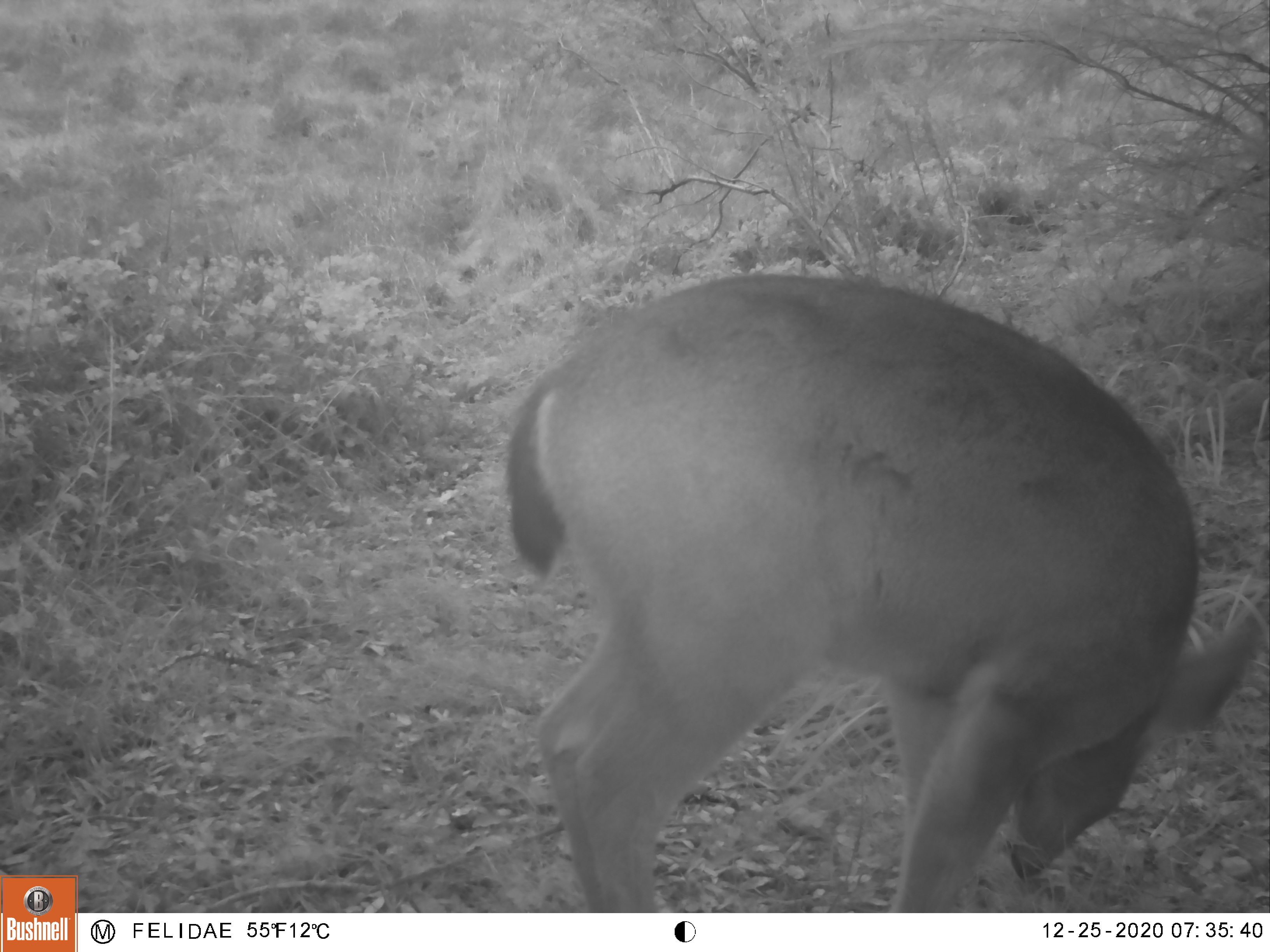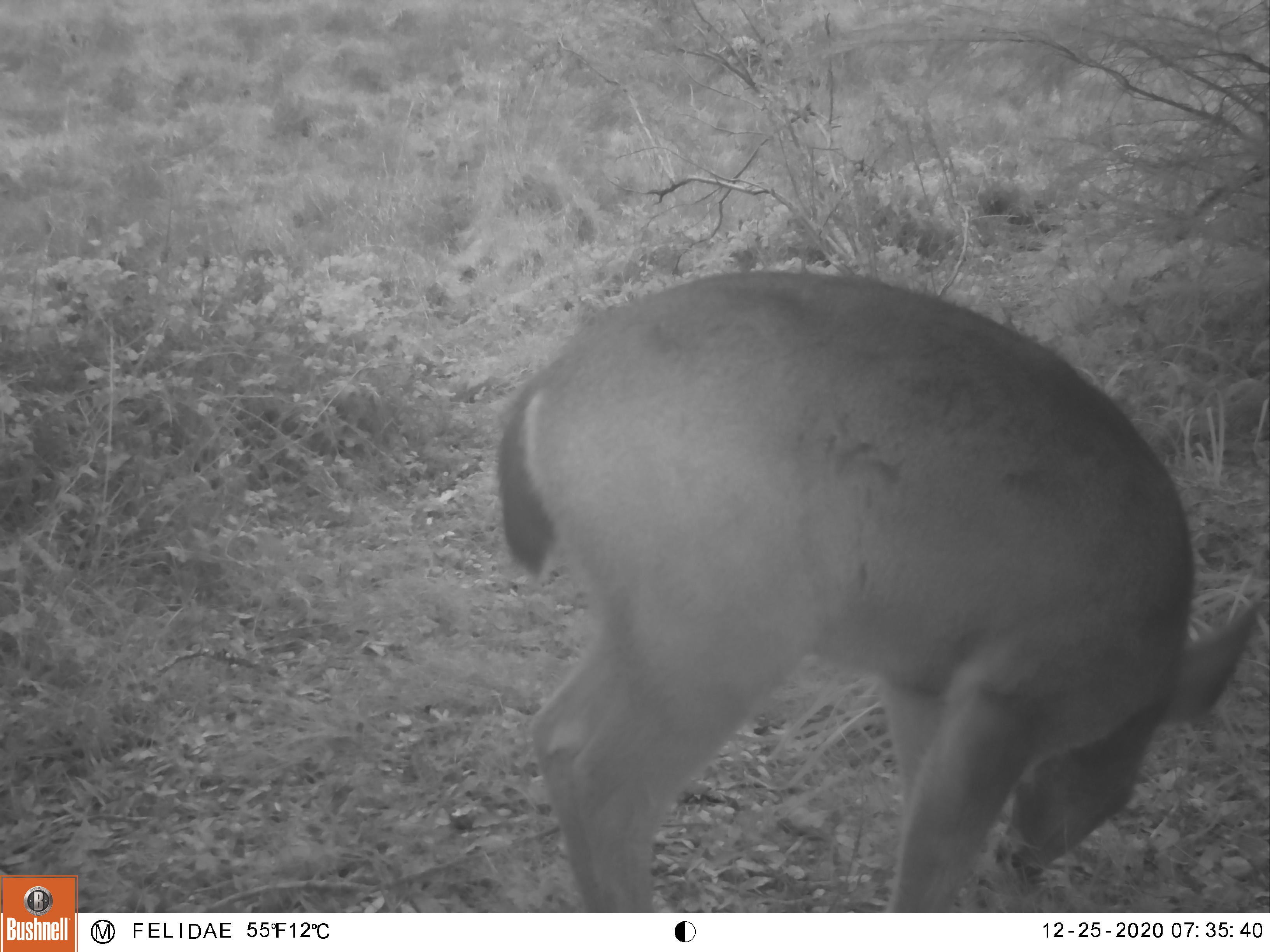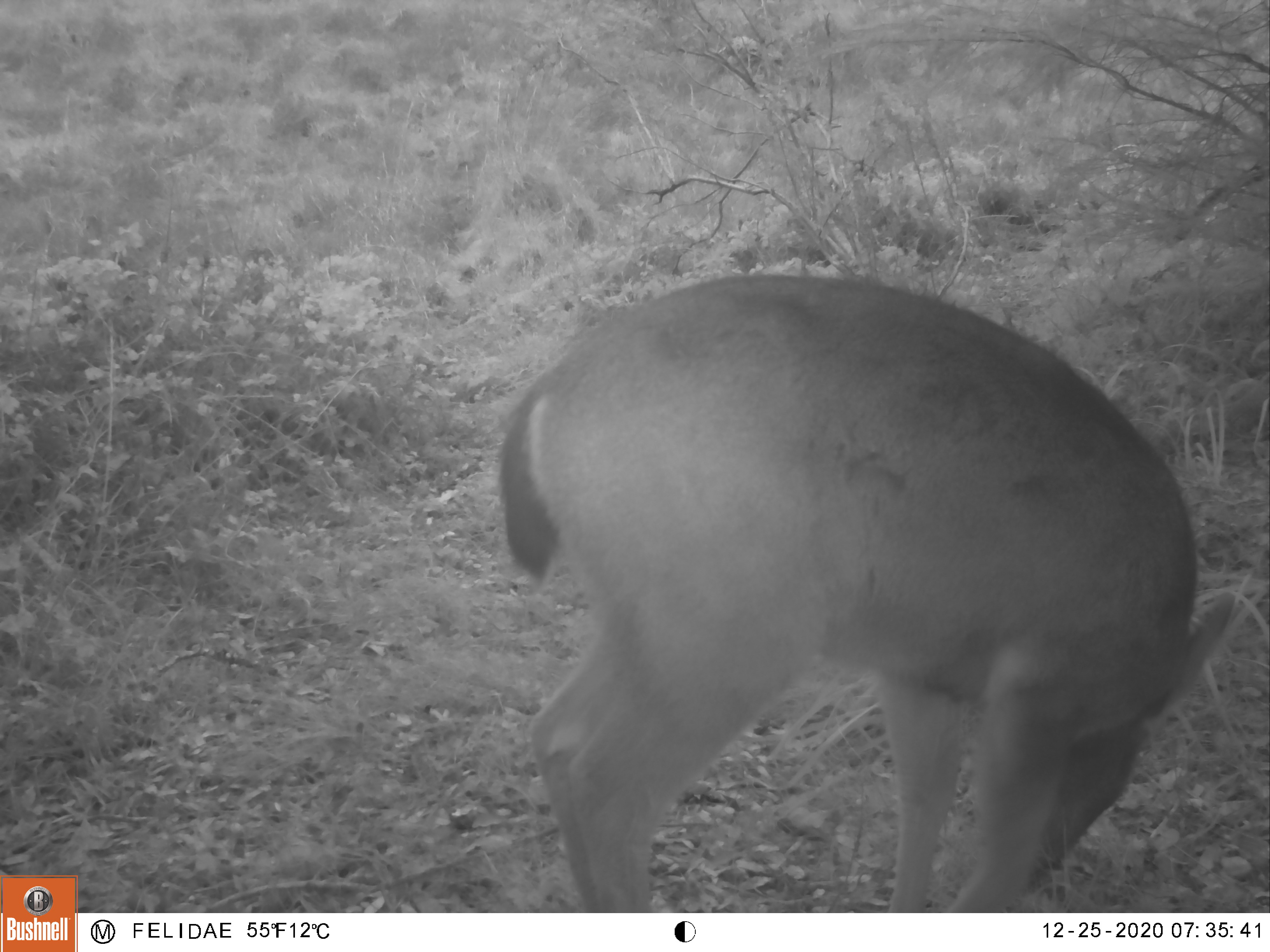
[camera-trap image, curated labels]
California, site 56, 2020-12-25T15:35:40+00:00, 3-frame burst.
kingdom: Animalia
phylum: Chordata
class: Mammalia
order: Artiodactyla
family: Cervidae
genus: Odocoileus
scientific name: Odocoileus hemionus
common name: mule deer